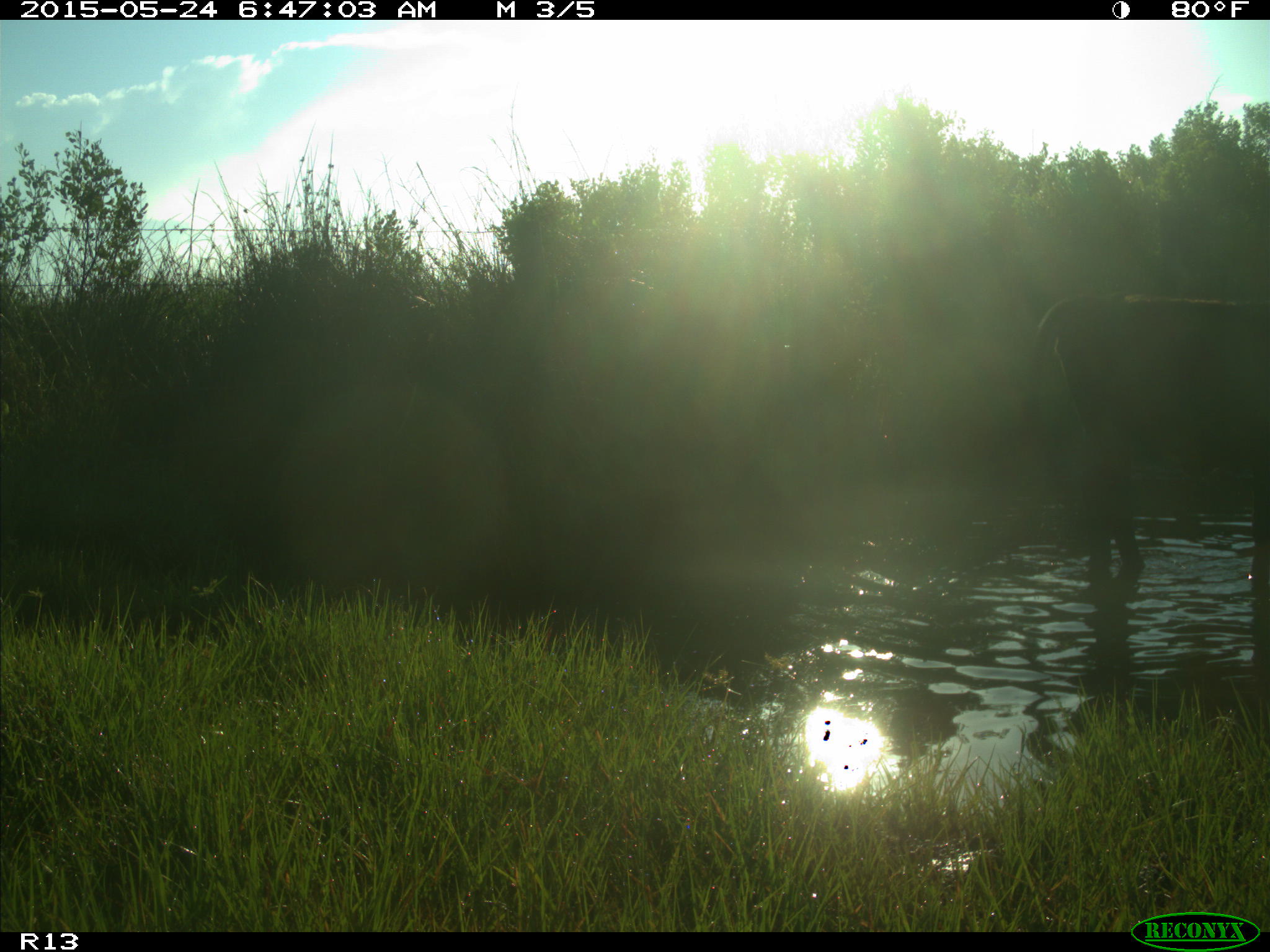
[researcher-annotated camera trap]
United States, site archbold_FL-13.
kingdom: Animalia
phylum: Chordata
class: Mammalia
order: Artiodactyla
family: Bovidae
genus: Bos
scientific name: Bos taurus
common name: domestic cow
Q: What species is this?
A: Bos taurus (domestic cow).